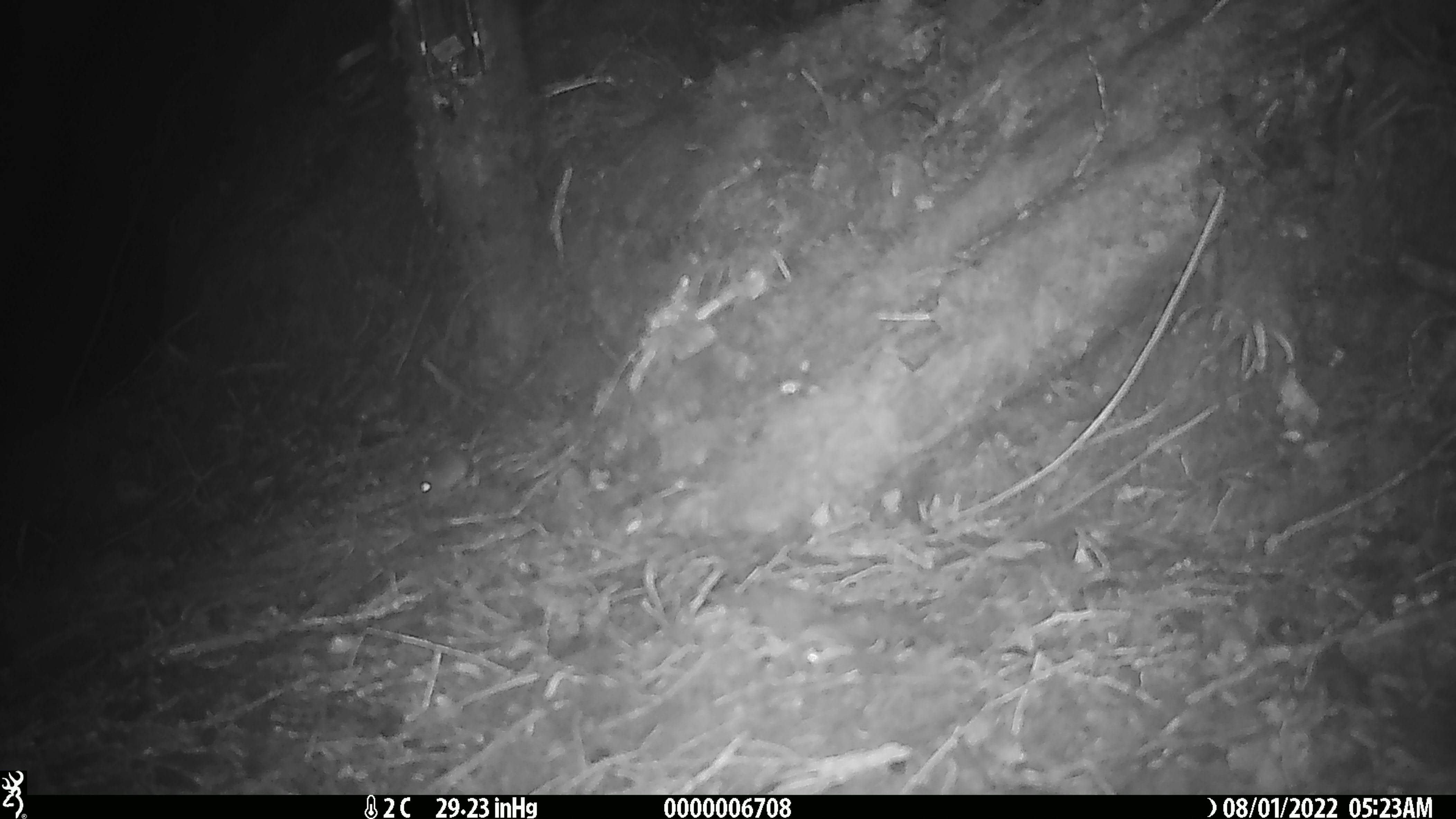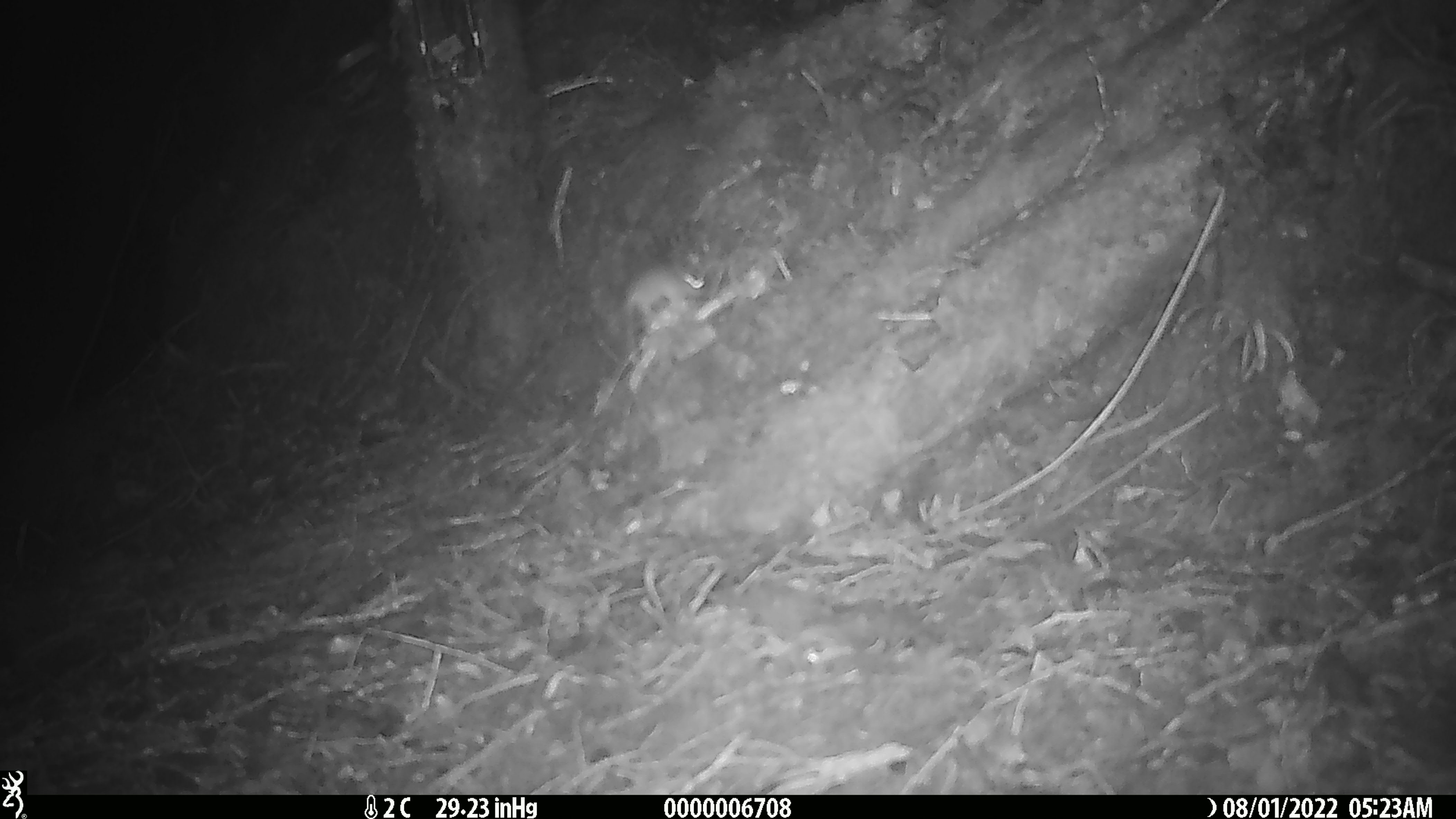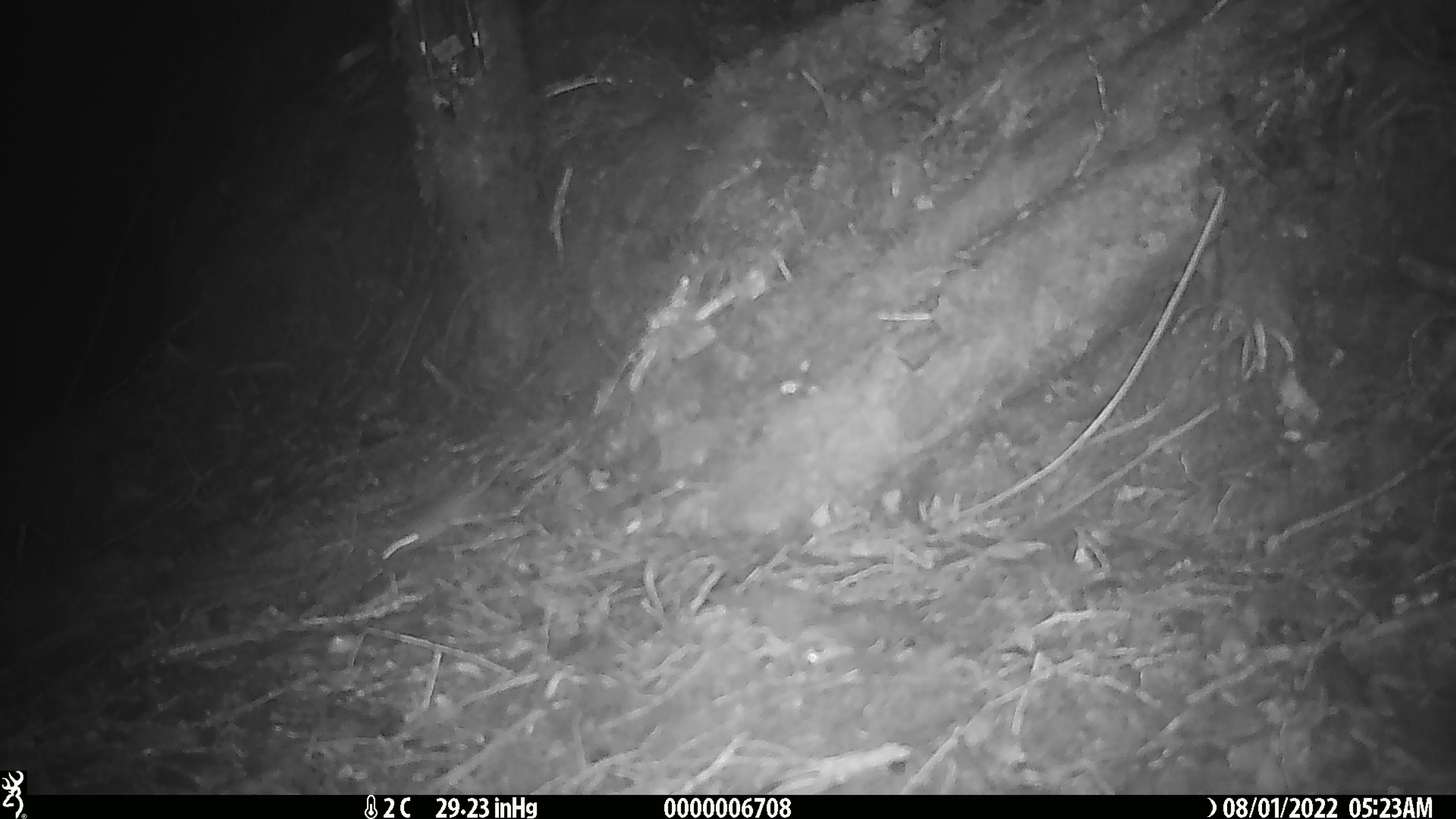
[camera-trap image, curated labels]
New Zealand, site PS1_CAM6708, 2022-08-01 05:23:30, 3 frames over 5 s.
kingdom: Animalia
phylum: Chordata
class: Mammalia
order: Rodentia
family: Muridae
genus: Mus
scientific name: Mus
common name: mouse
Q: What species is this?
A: Mouse (Mus).